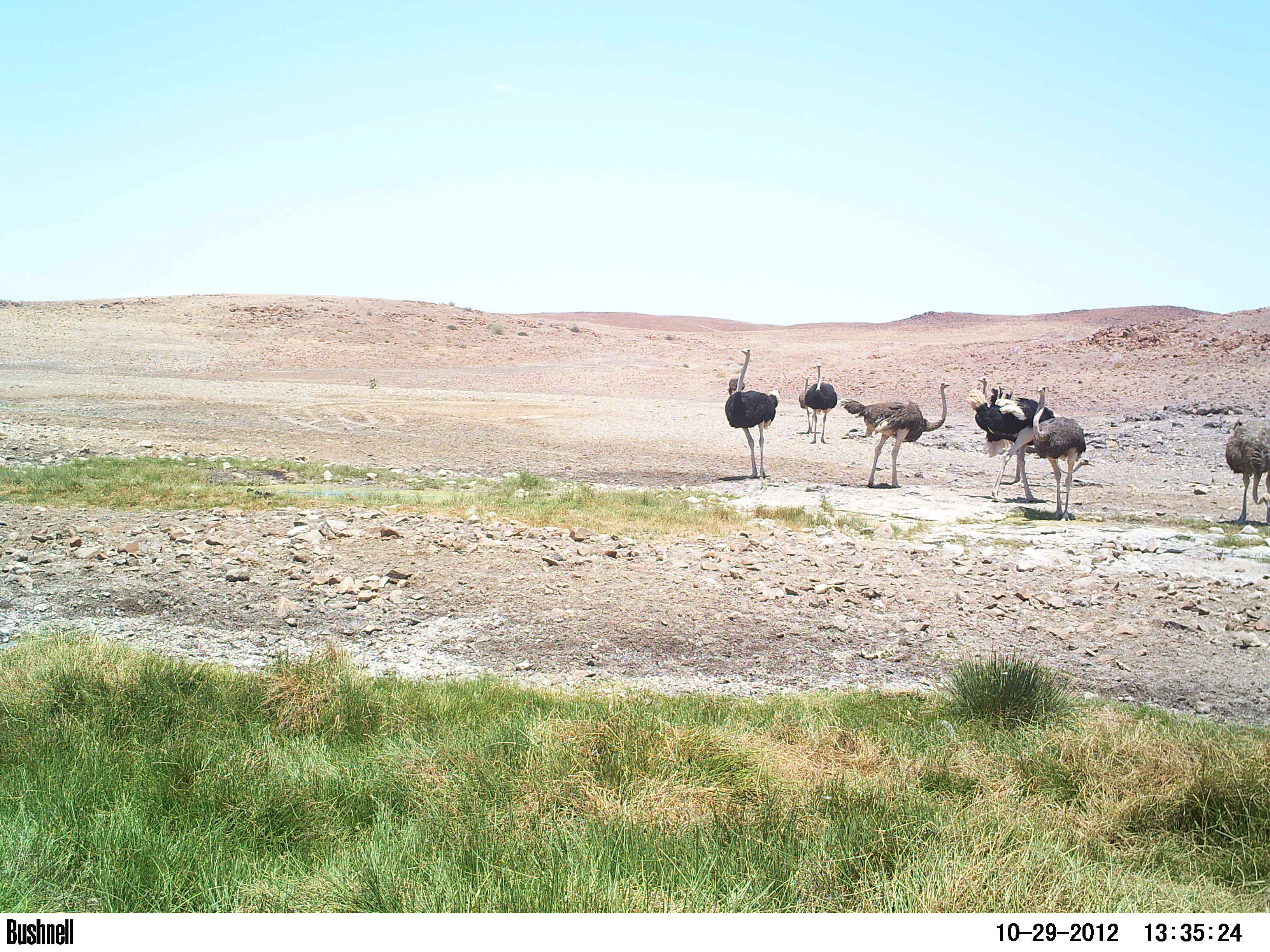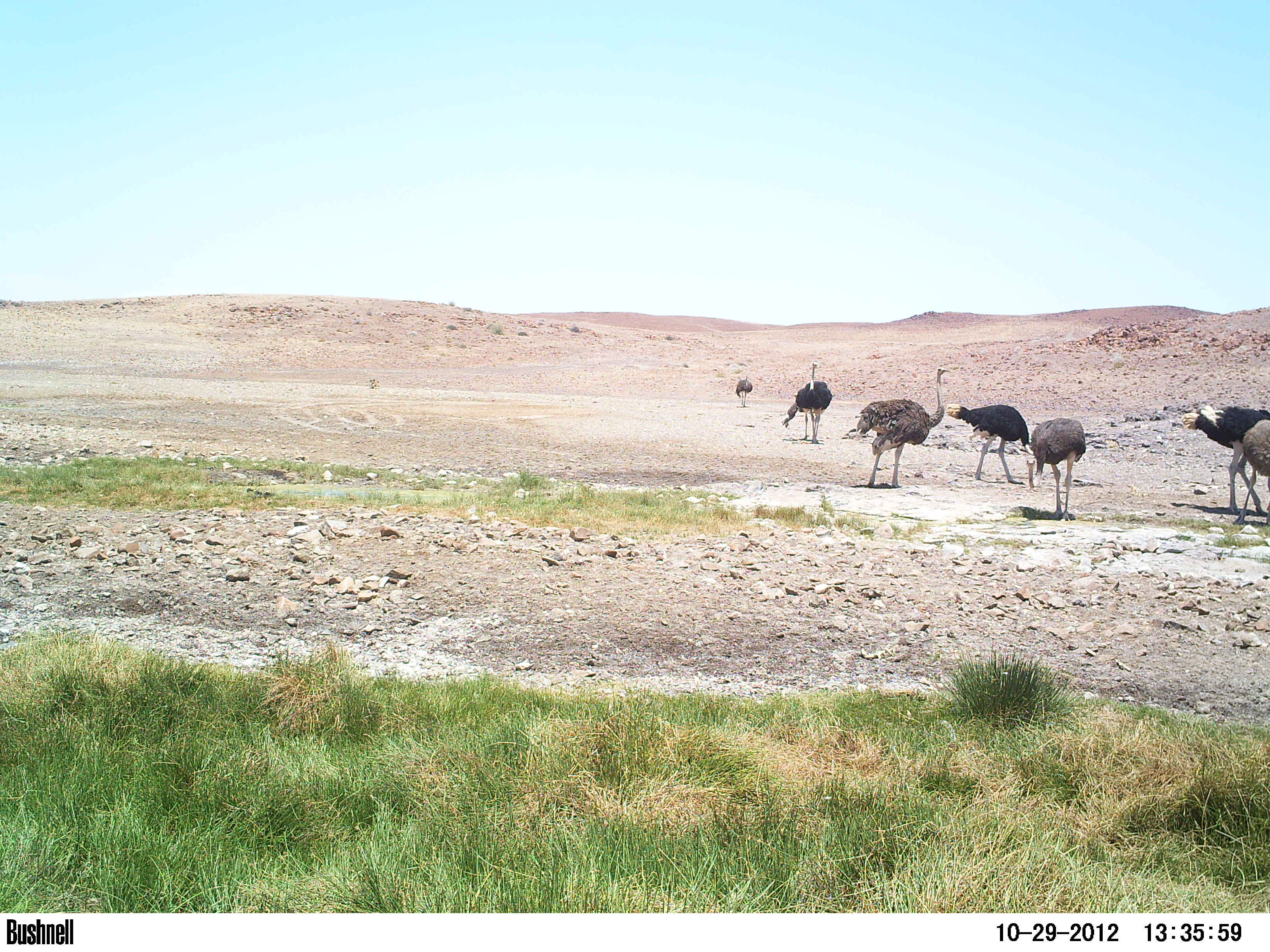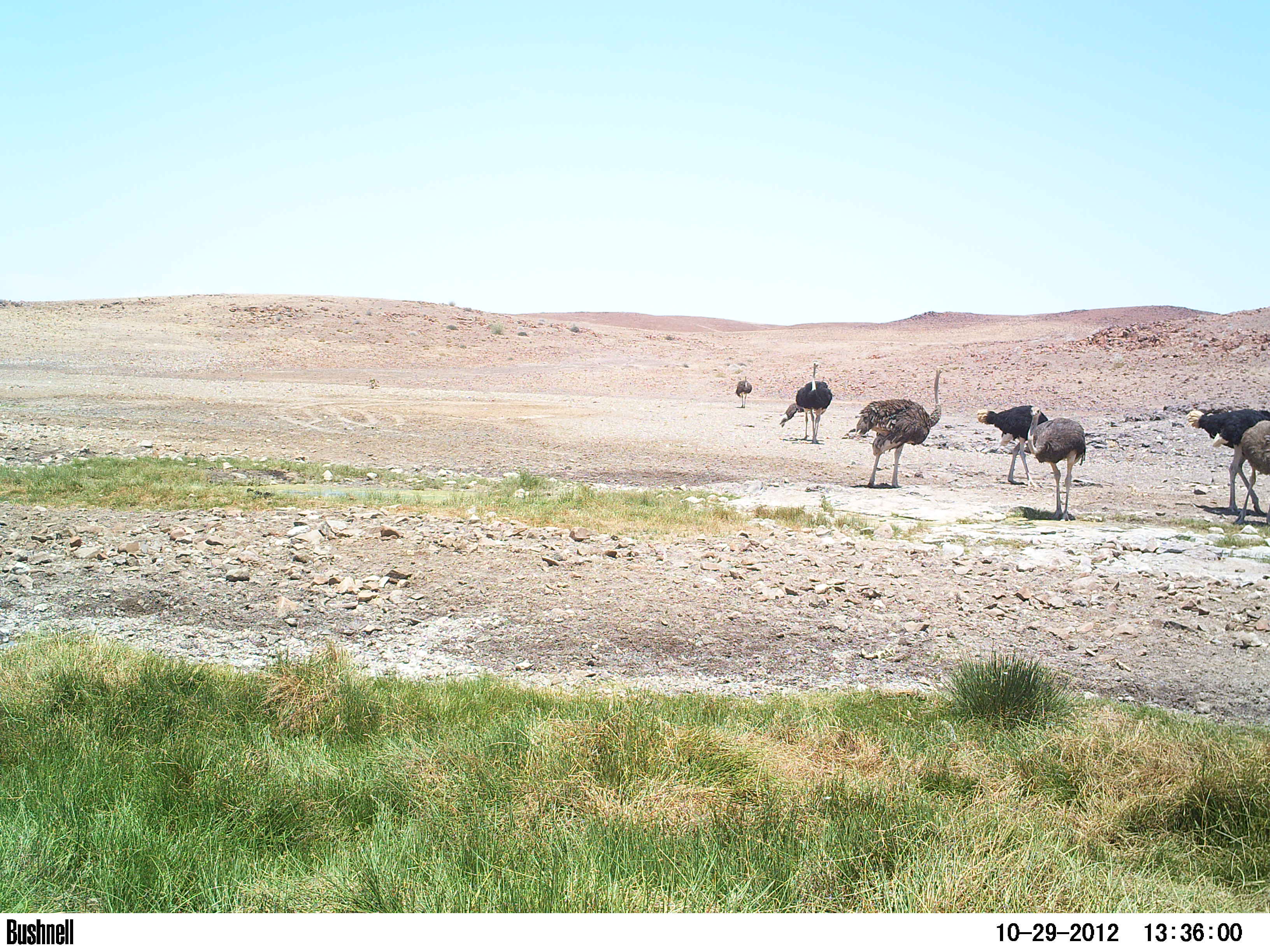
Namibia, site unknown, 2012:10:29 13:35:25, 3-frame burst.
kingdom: Animalia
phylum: Chordata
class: Aves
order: Struthioniformes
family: Struthionidae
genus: Struthio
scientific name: Struthio camelus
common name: common ostrich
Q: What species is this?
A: Struthio camelus (common ostrich).